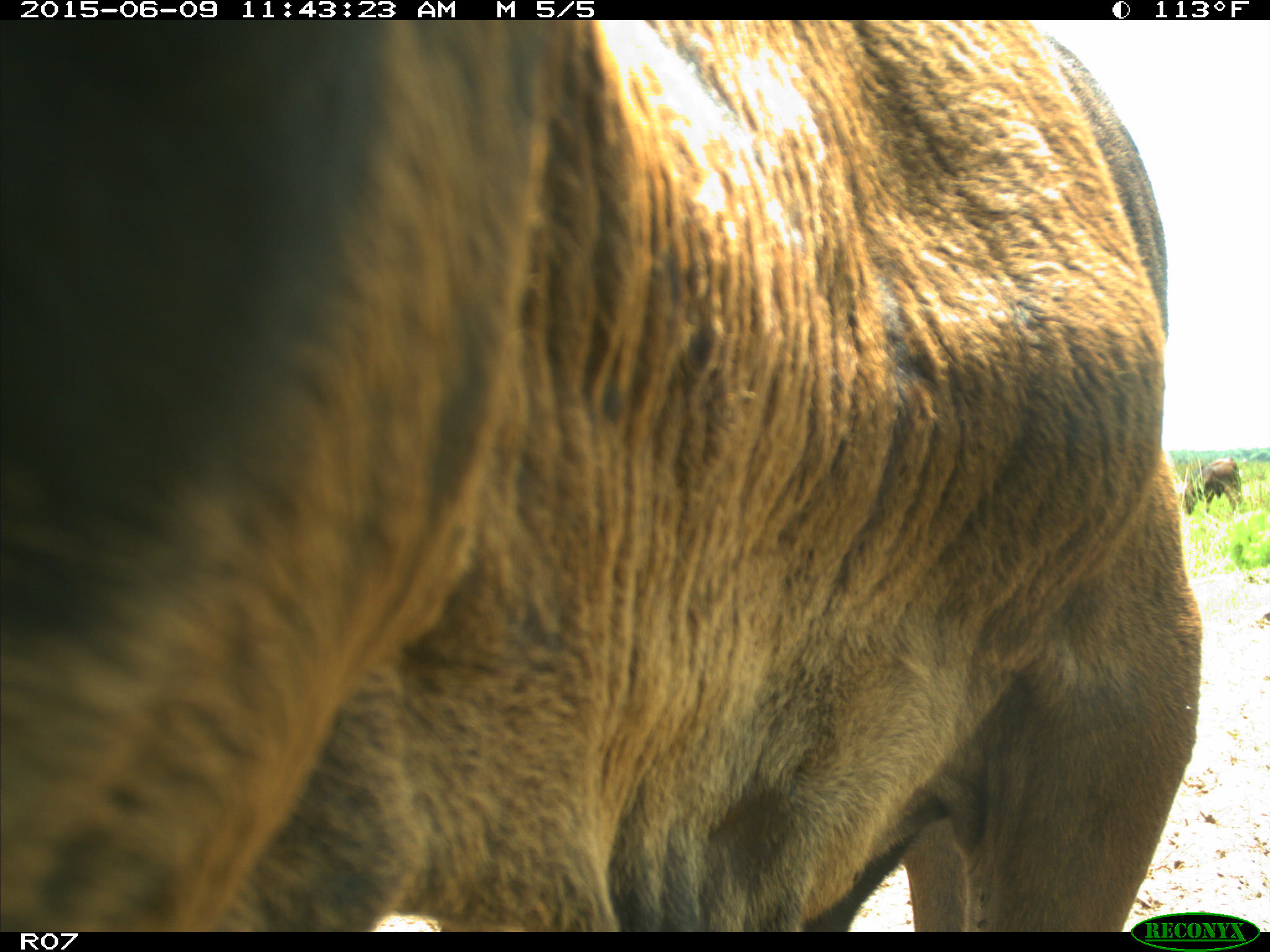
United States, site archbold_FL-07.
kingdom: Animalia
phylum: Chordata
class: Mammalia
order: Artiodactyla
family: Bovidae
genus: Bos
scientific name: Bos taurus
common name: domestic cow